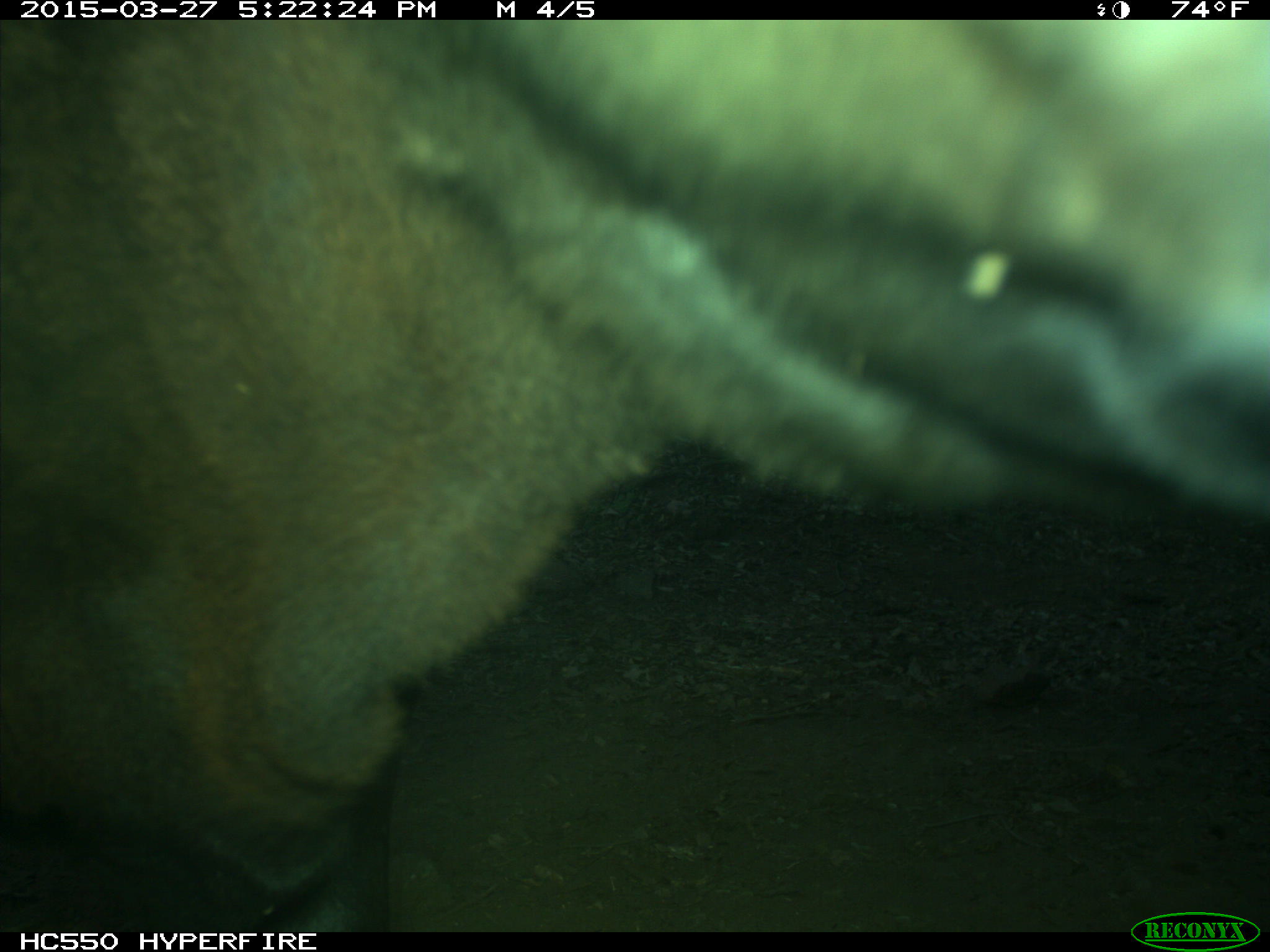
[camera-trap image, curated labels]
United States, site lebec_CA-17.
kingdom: Animalia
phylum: Chordata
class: Mammalia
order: Artiodactyla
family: Bovidae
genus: Bos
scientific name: Bos taurus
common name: domestic cow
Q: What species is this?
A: Bos taurus (domestic cow).